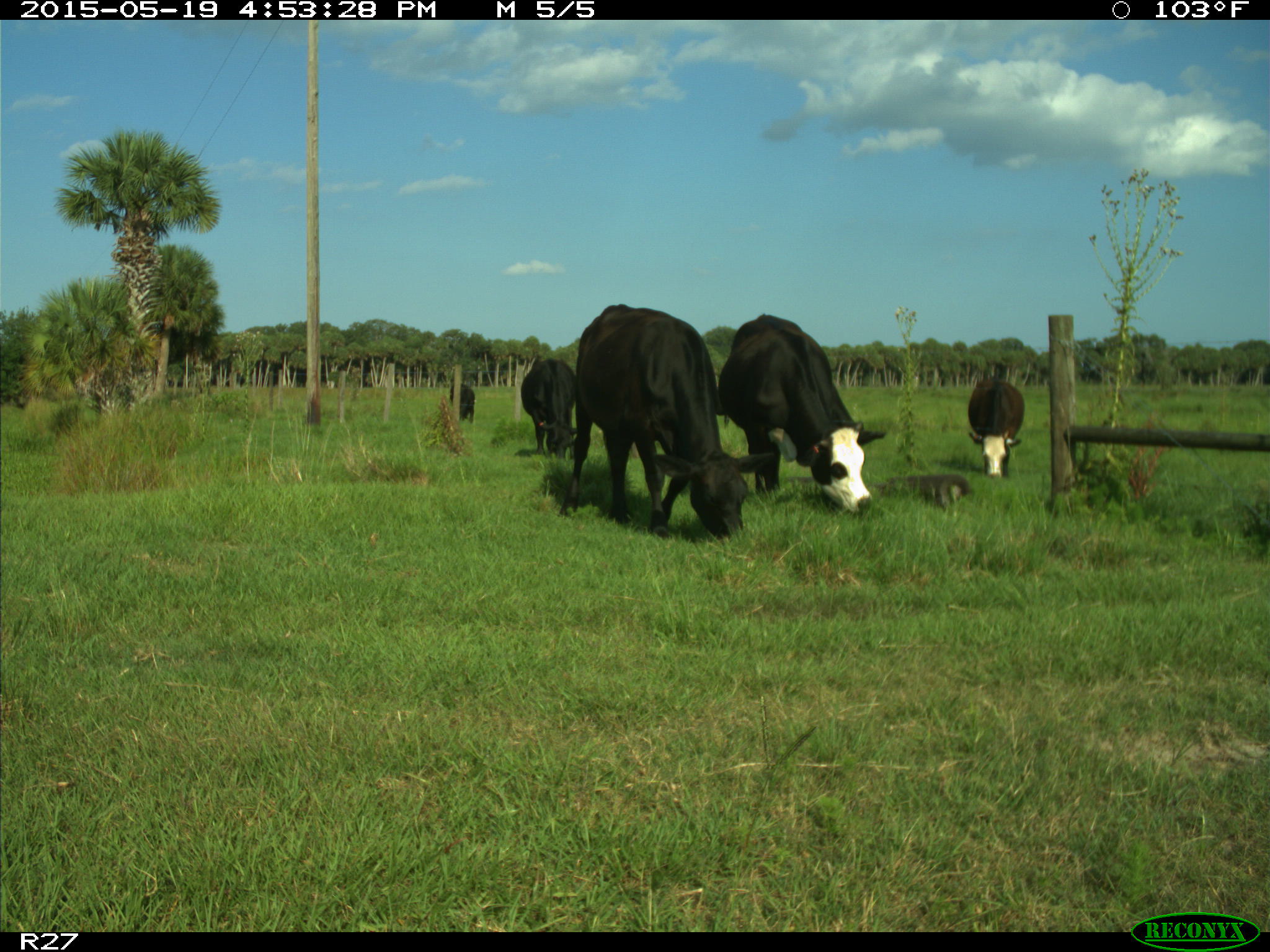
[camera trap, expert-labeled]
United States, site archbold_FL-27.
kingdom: Animalia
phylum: Chordata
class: Mammalia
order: Artiodactyla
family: Bovidae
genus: Bos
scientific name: Bos taurus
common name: domestic cow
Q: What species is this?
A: Bos taurus (domestic cow).